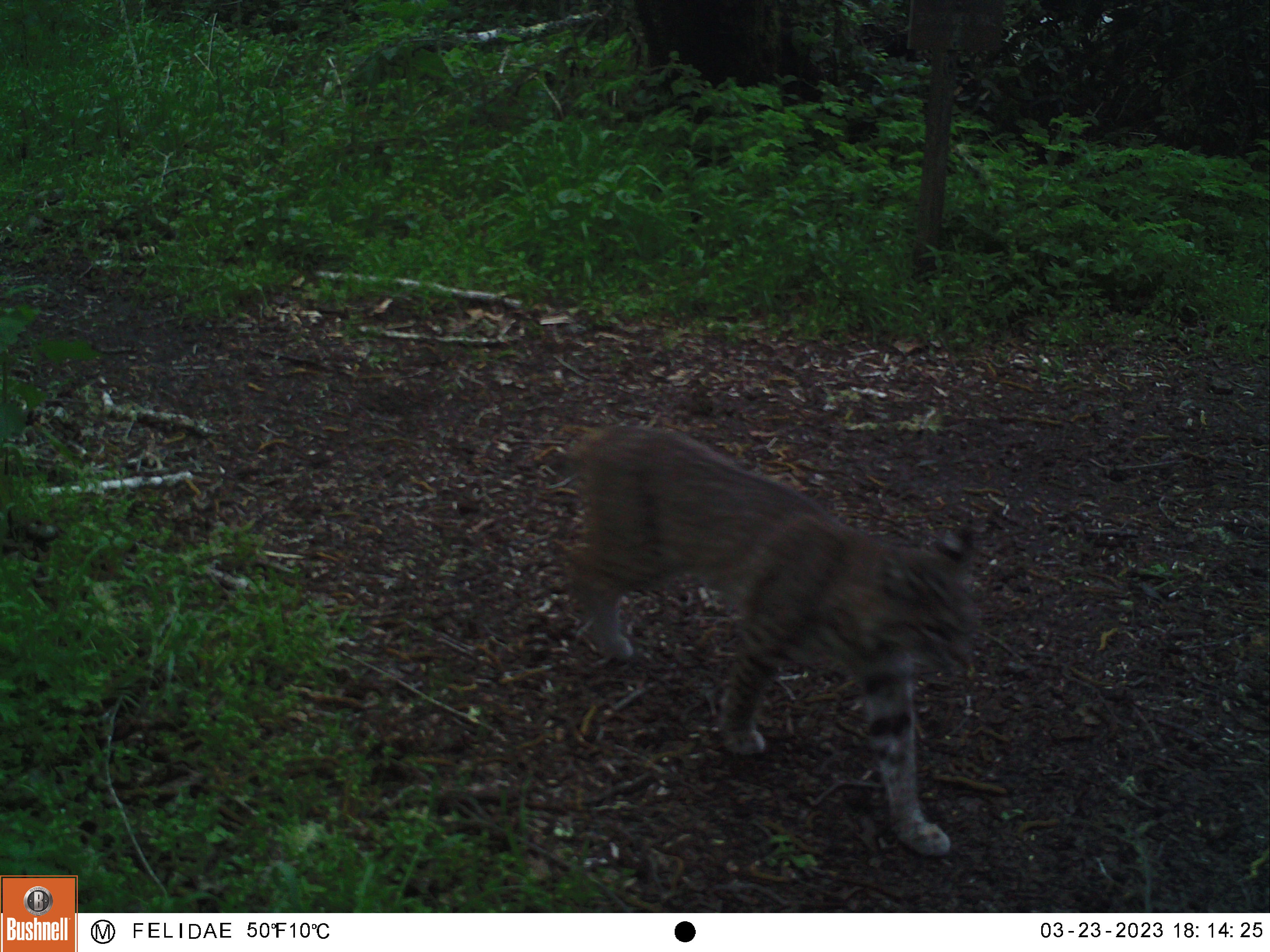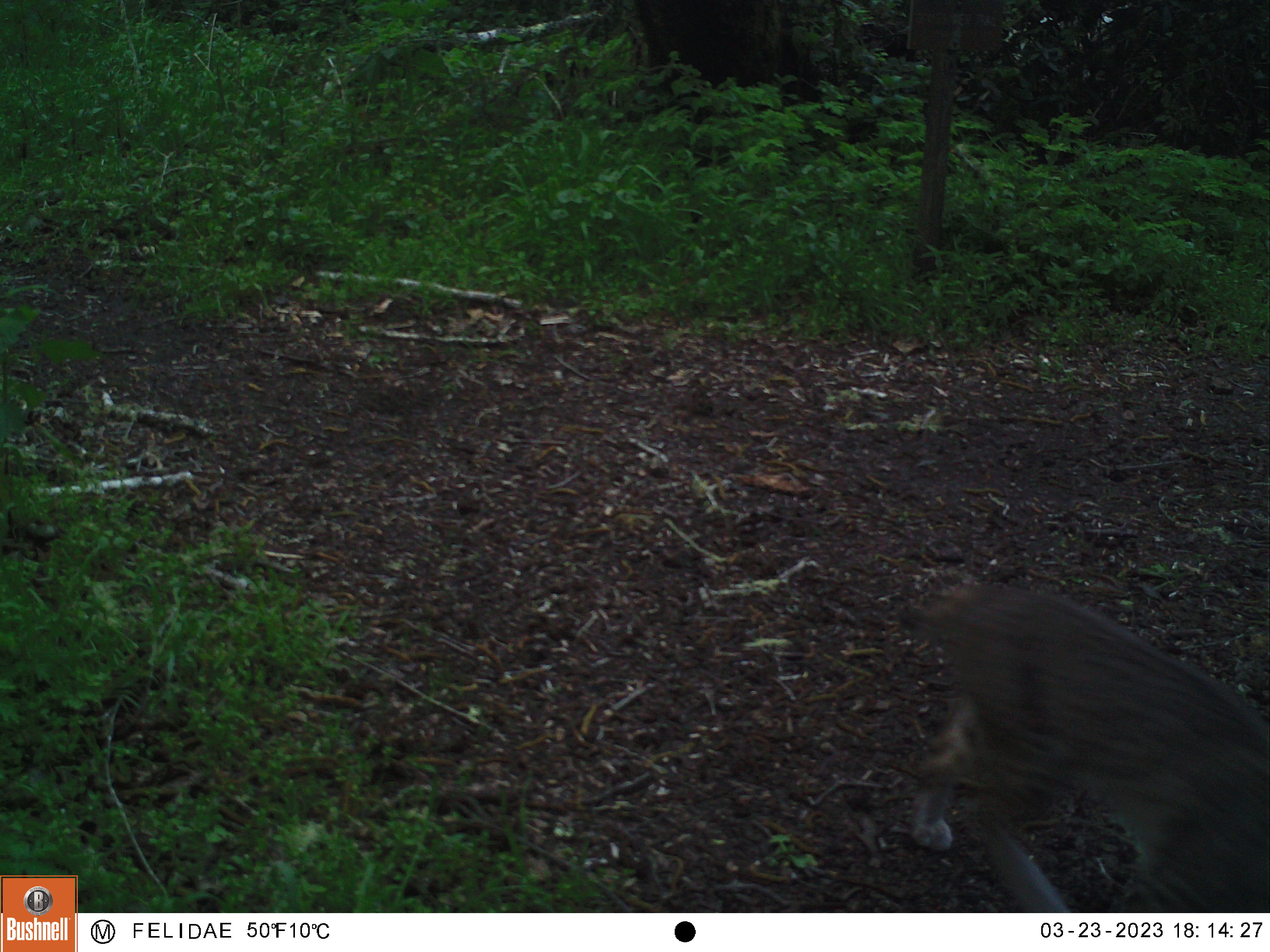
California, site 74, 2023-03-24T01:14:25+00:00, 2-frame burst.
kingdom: Animalia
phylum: Chordata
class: Mammalia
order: Carnivora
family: Felidae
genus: Lynx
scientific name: Lynx rufus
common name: bobcat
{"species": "bobcat (Lynx rufus)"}